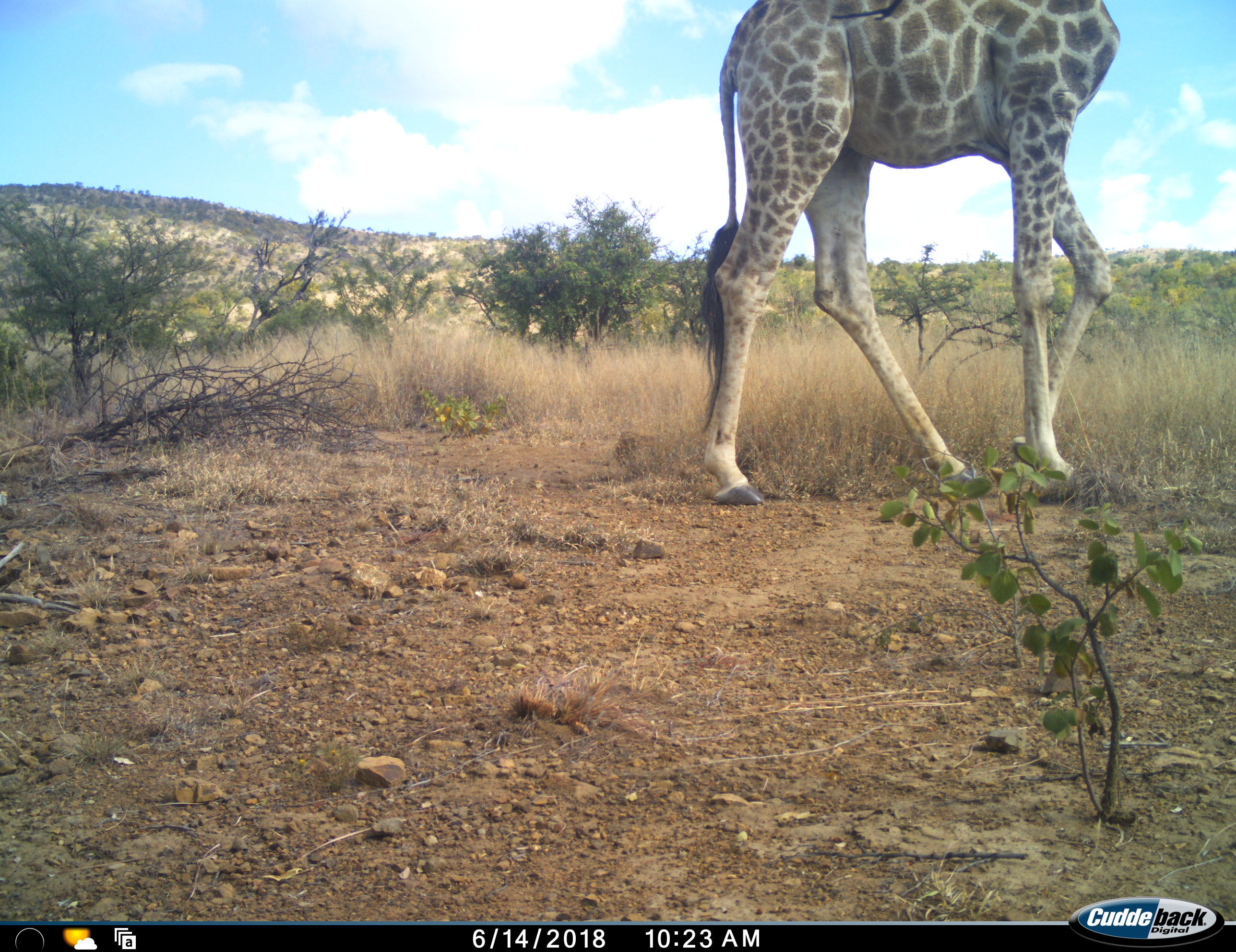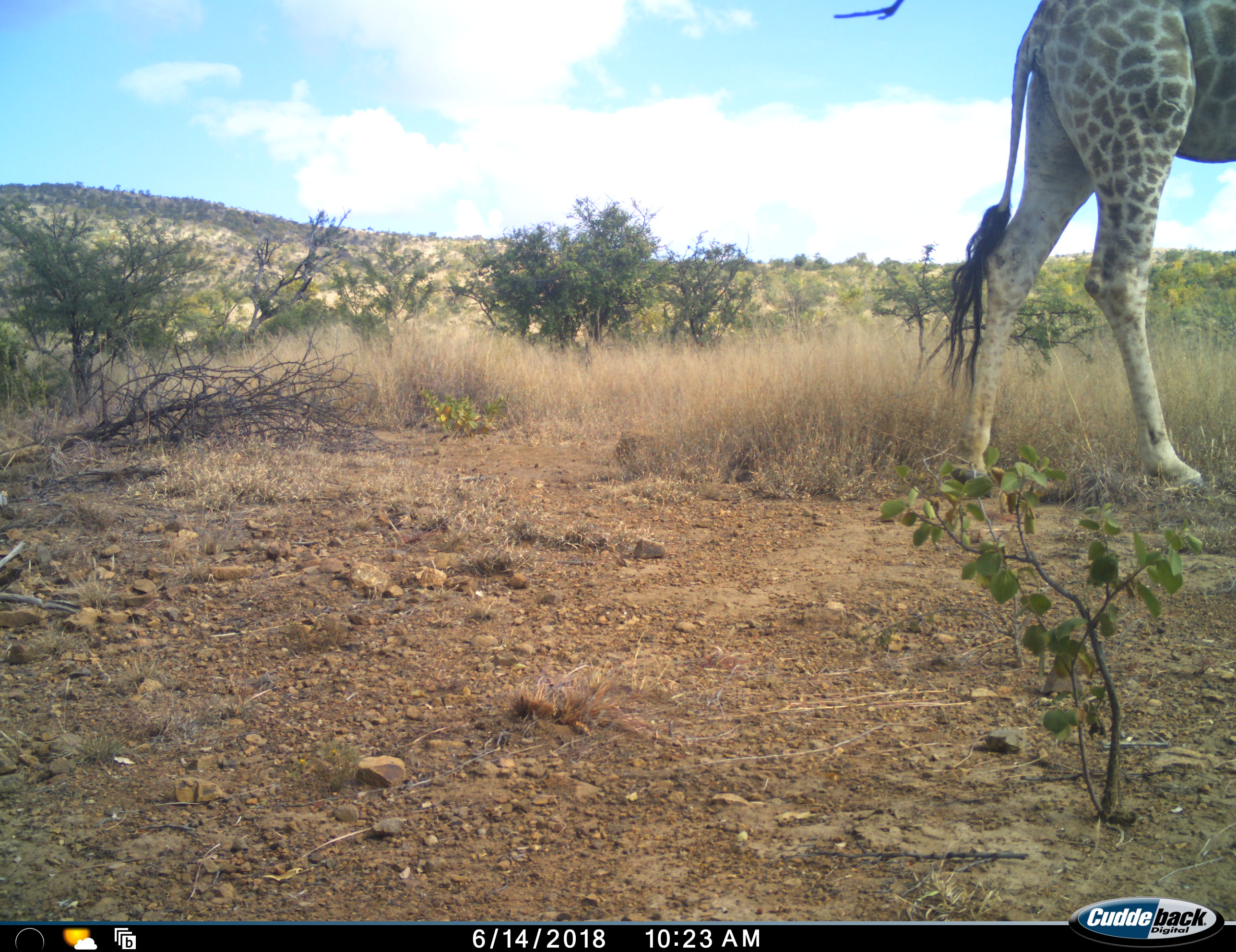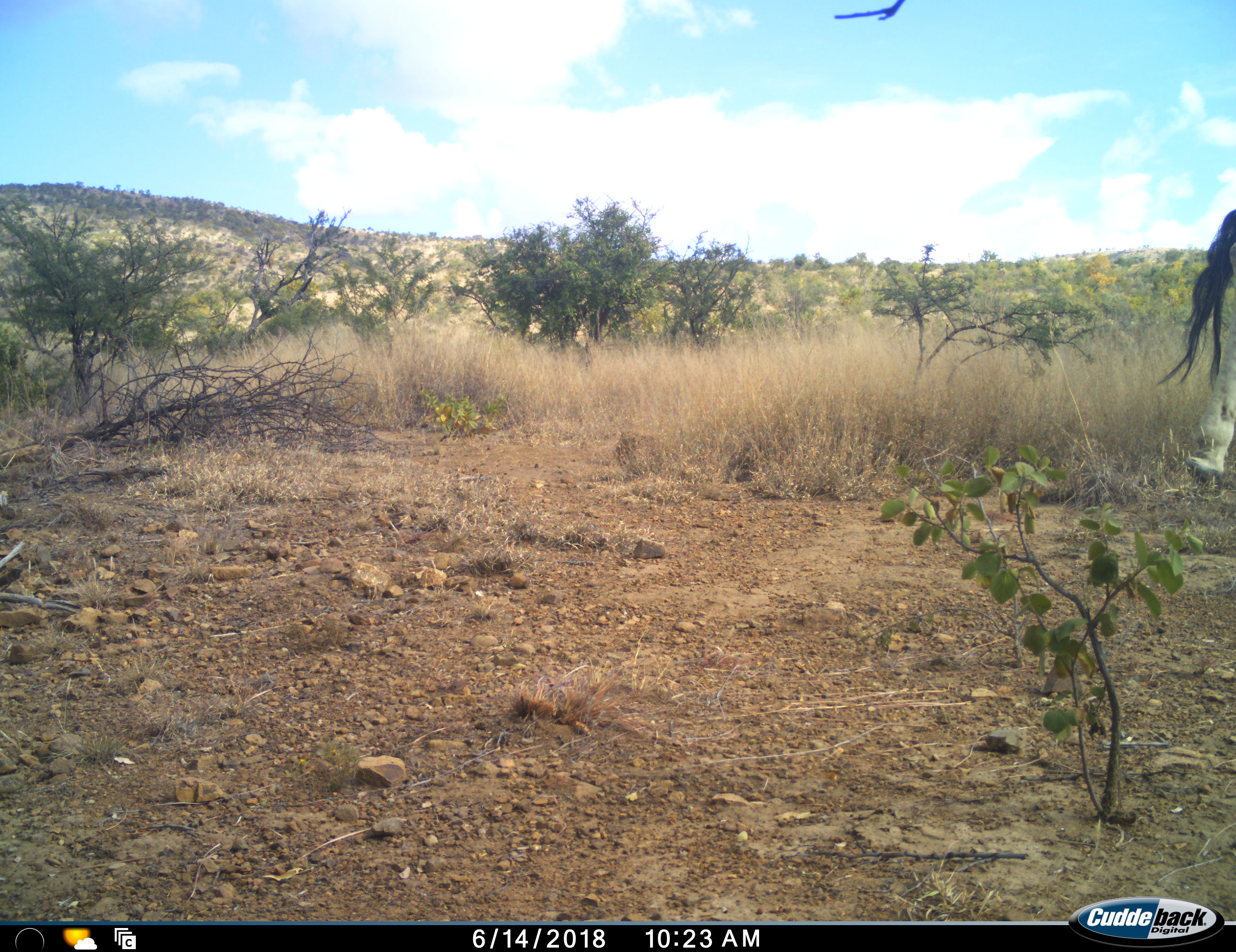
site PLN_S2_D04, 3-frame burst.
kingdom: Animalia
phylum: Chordata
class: Mammalia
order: Artiodactyla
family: Giraffidae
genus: Giraffa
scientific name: Giraffa camelopardalis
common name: giraffe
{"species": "giraffe (Giraffa camelopardalis)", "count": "1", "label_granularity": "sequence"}